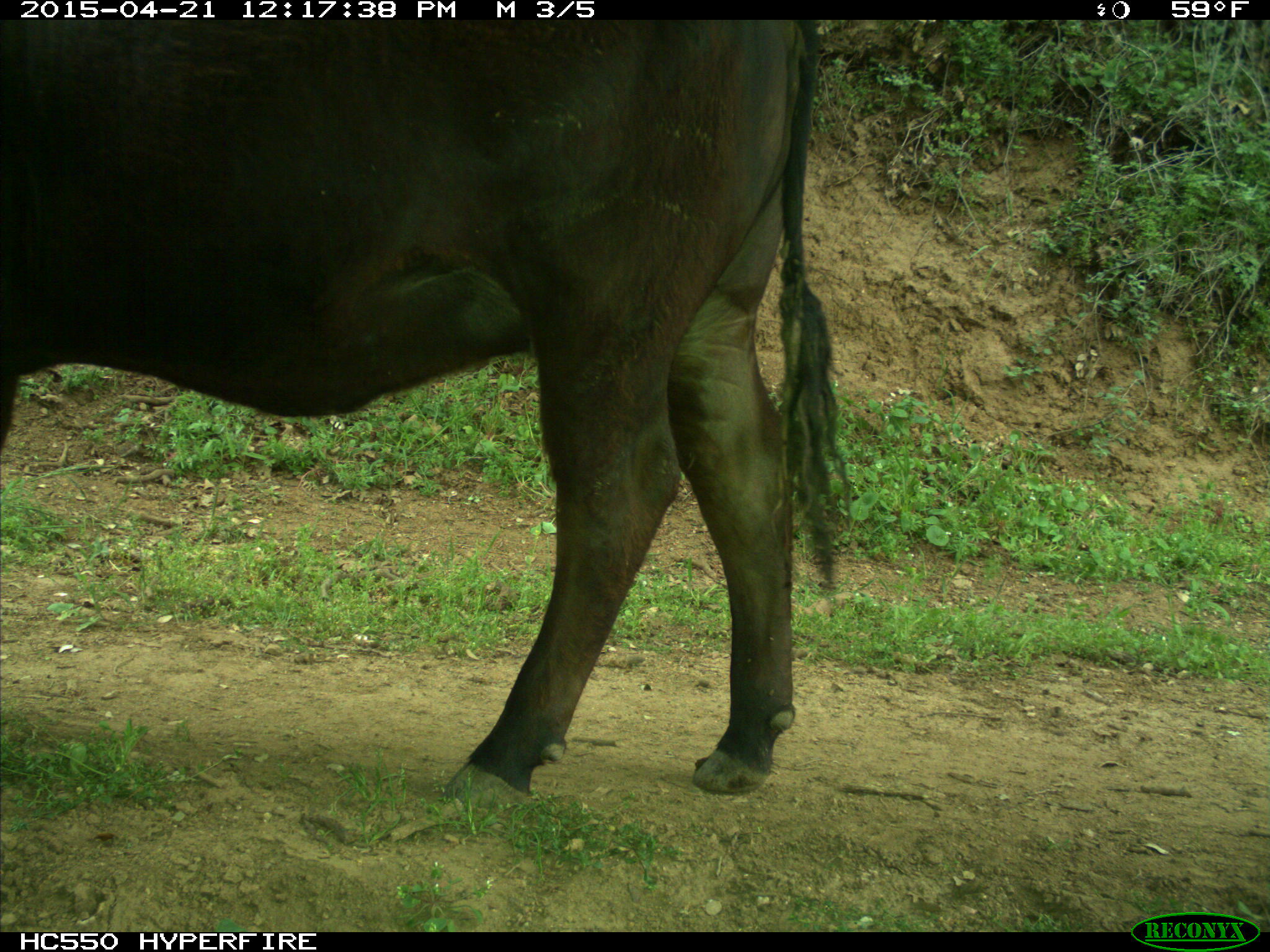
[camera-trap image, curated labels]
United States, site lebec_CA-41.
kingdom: Animalia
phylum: Chordata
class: Mammalia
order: Artiodactyla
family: Bovidae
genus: Bos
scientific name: Bos taurus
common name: domestic cow